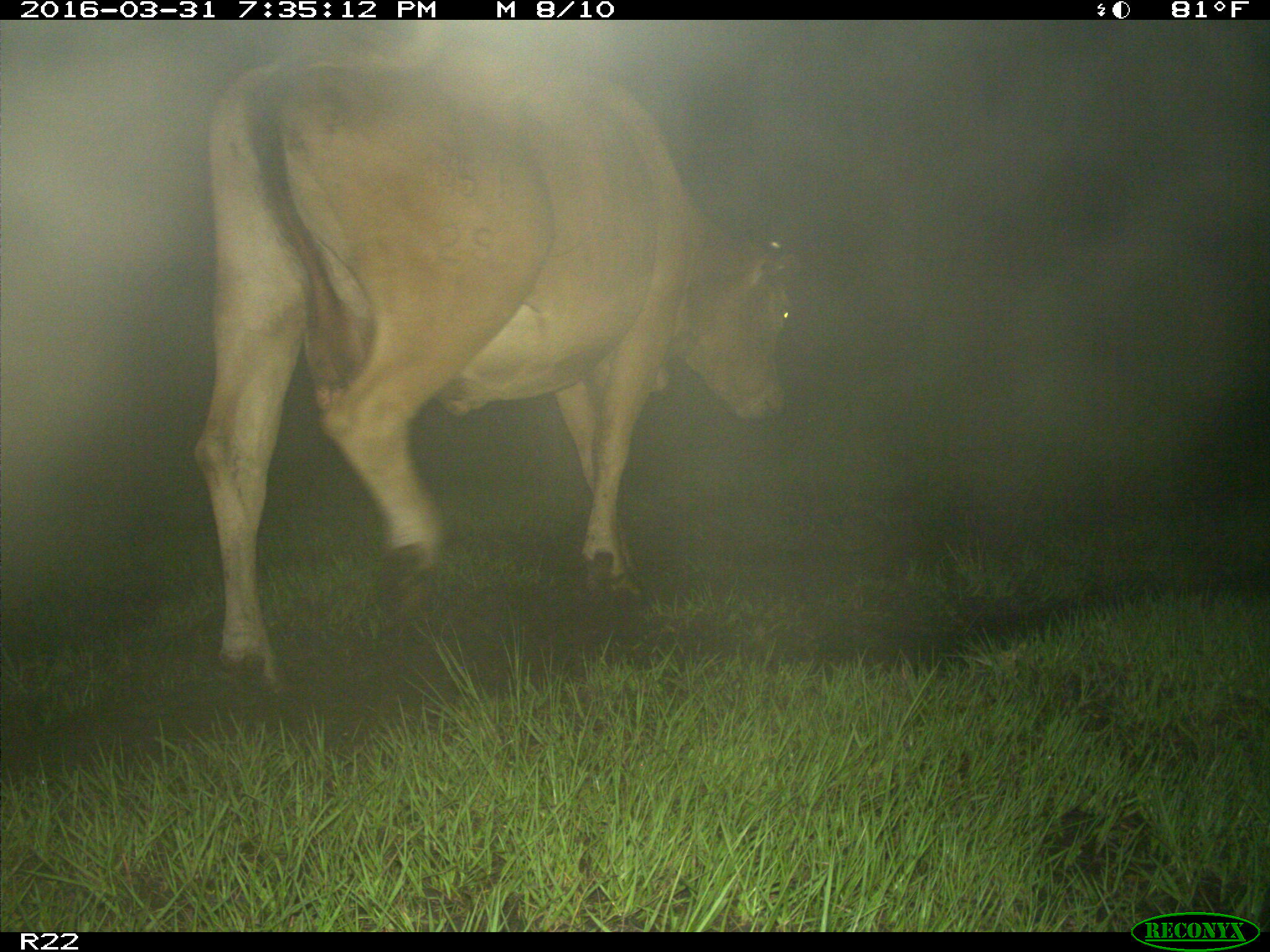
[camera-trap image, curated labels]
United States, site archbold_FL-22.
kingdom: Animalia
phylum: Chordata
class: Mammalia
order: Artiodactyla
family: Bovidae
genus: Bos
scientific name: Bos taurus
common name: domestic cow